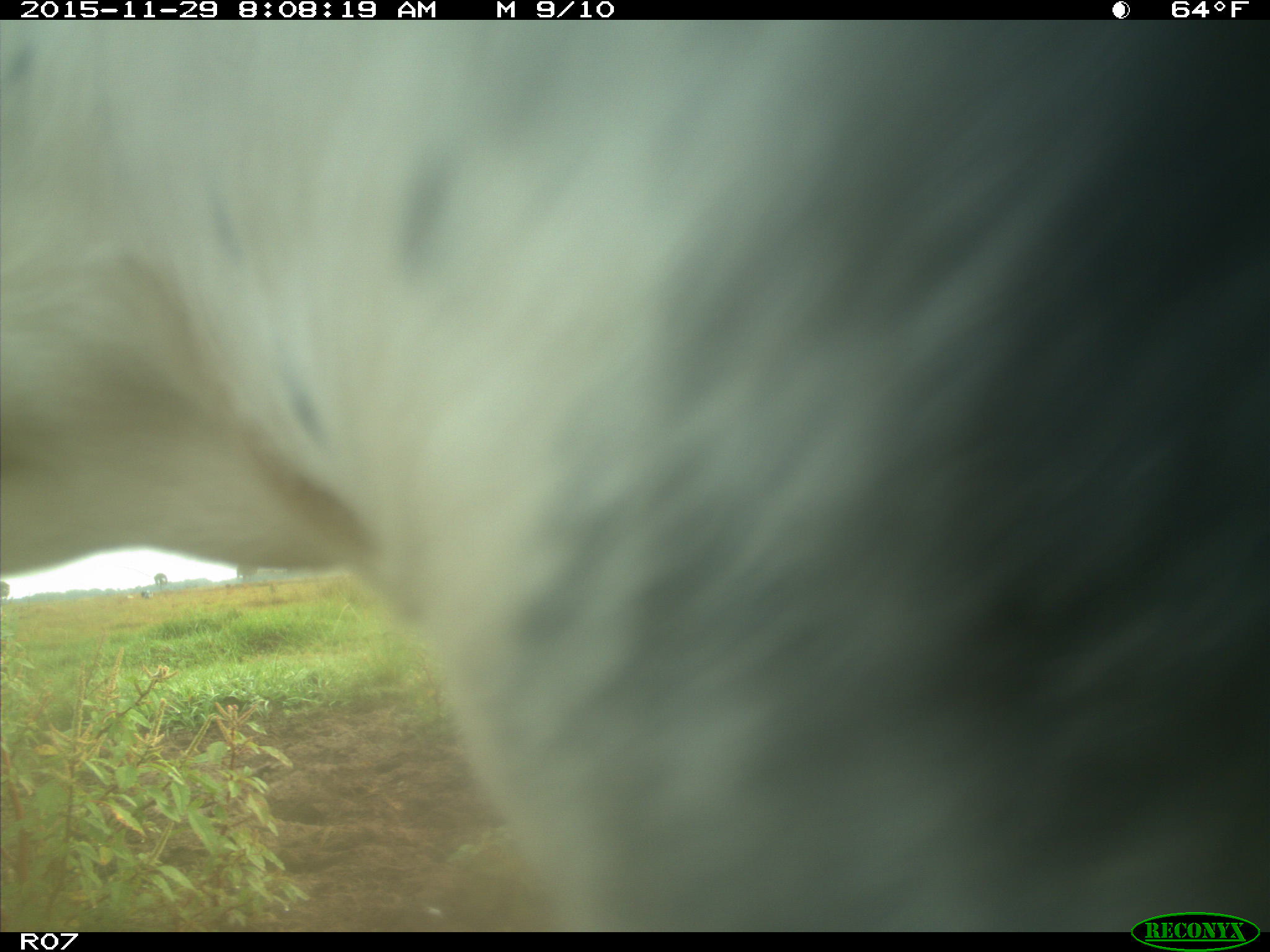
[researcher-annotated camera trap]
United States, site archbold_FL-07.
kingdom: Animalia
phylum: Chordata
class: Mammalia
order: Artiodactyla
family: Bovidae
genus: Bos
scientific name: Bos taurus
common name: domestic cow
Bos taurus (domestic cow).